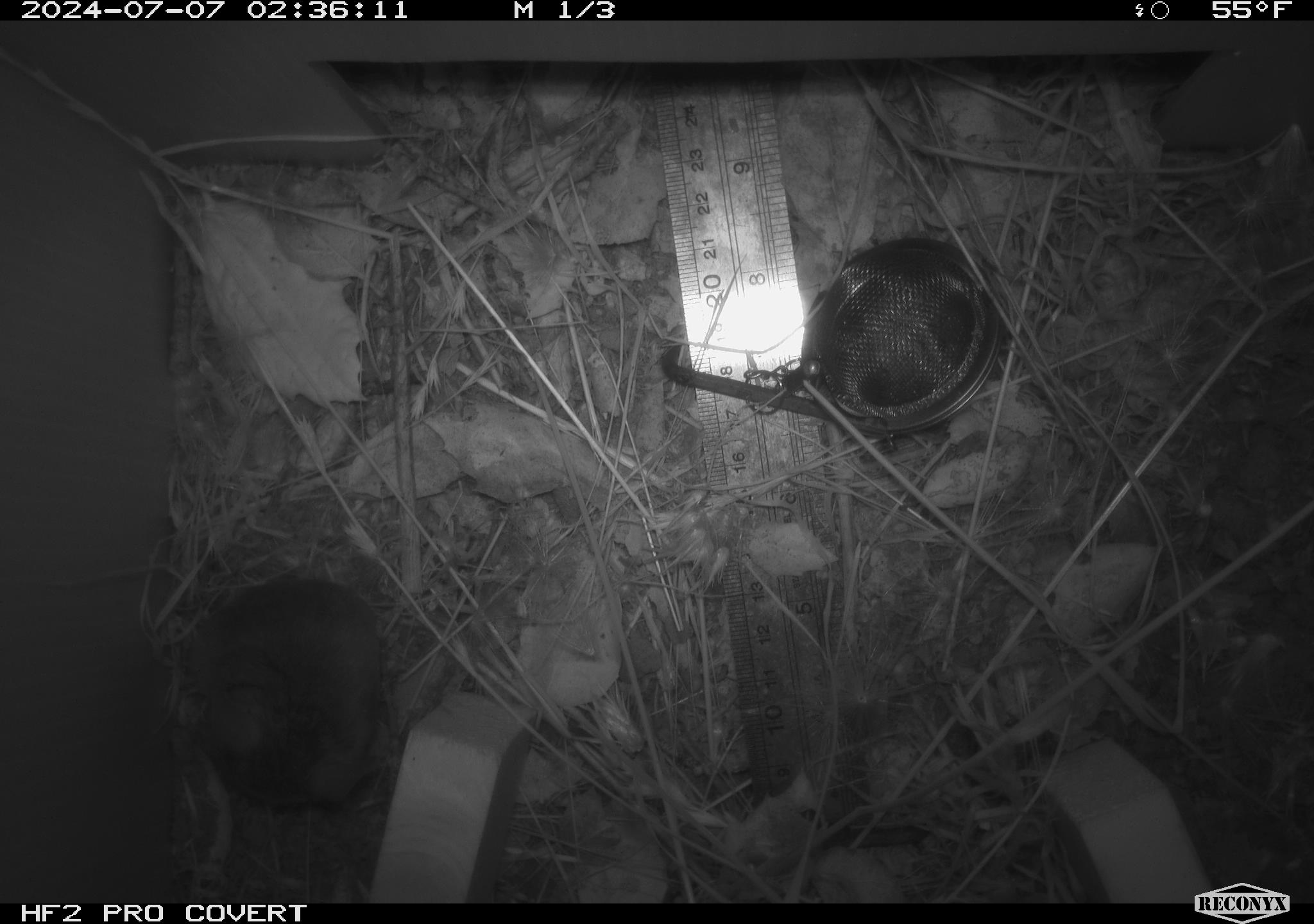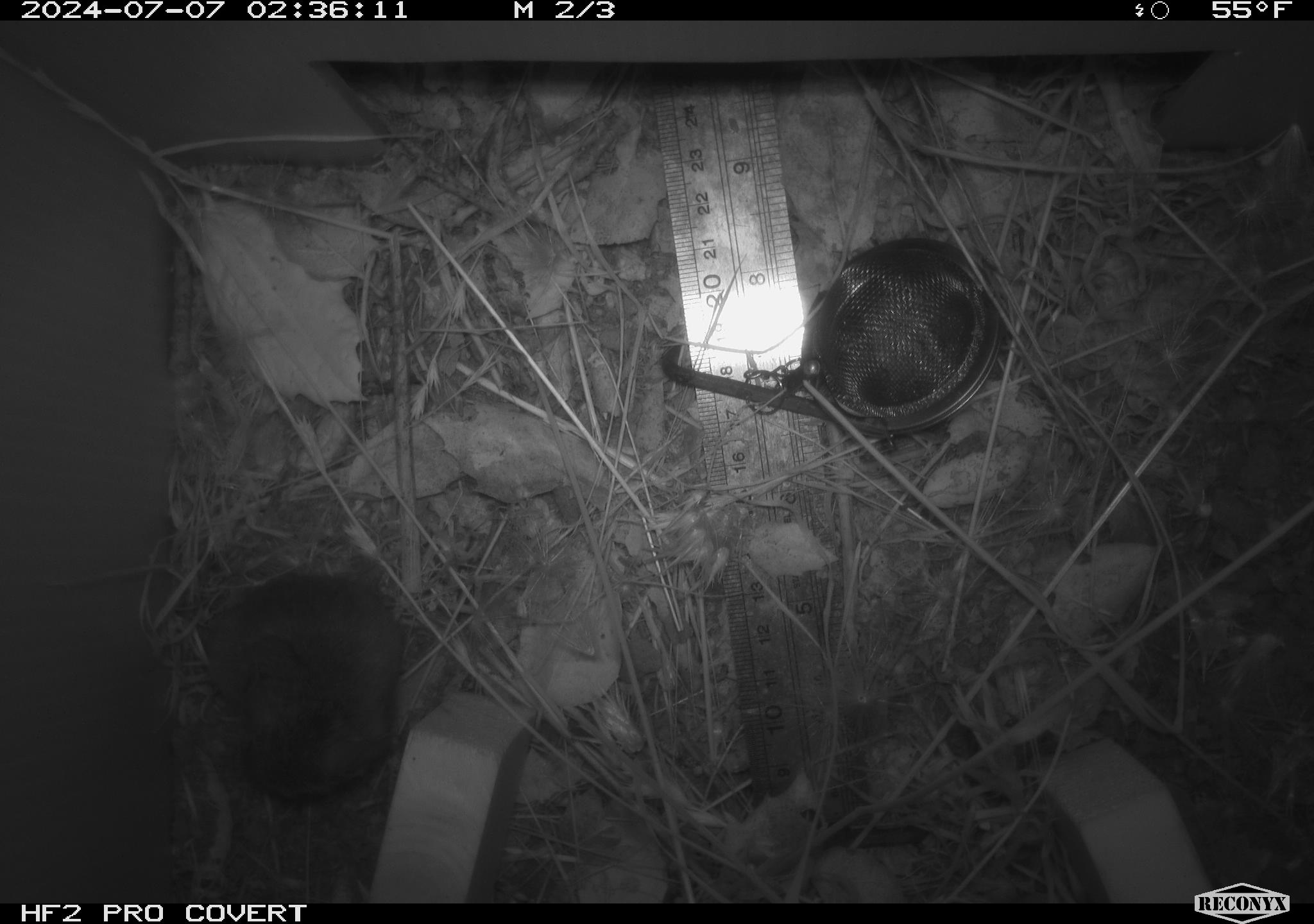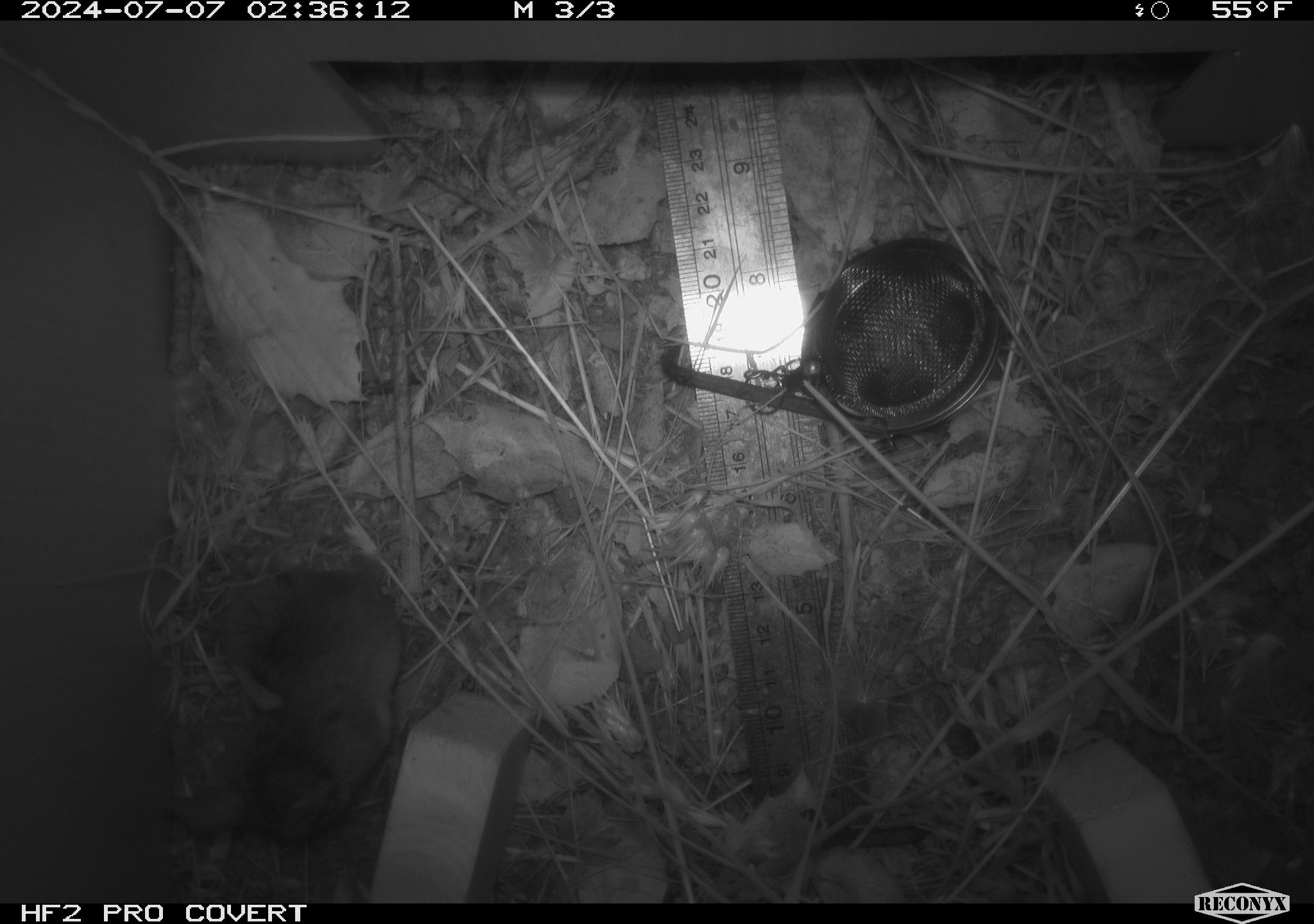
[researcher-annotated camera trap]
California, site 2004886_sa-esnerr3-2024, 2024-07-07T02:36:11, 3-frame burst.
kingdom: Animalia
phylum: Chordata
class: Mammalia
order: Rodentia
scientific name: Rodentia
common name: rodent